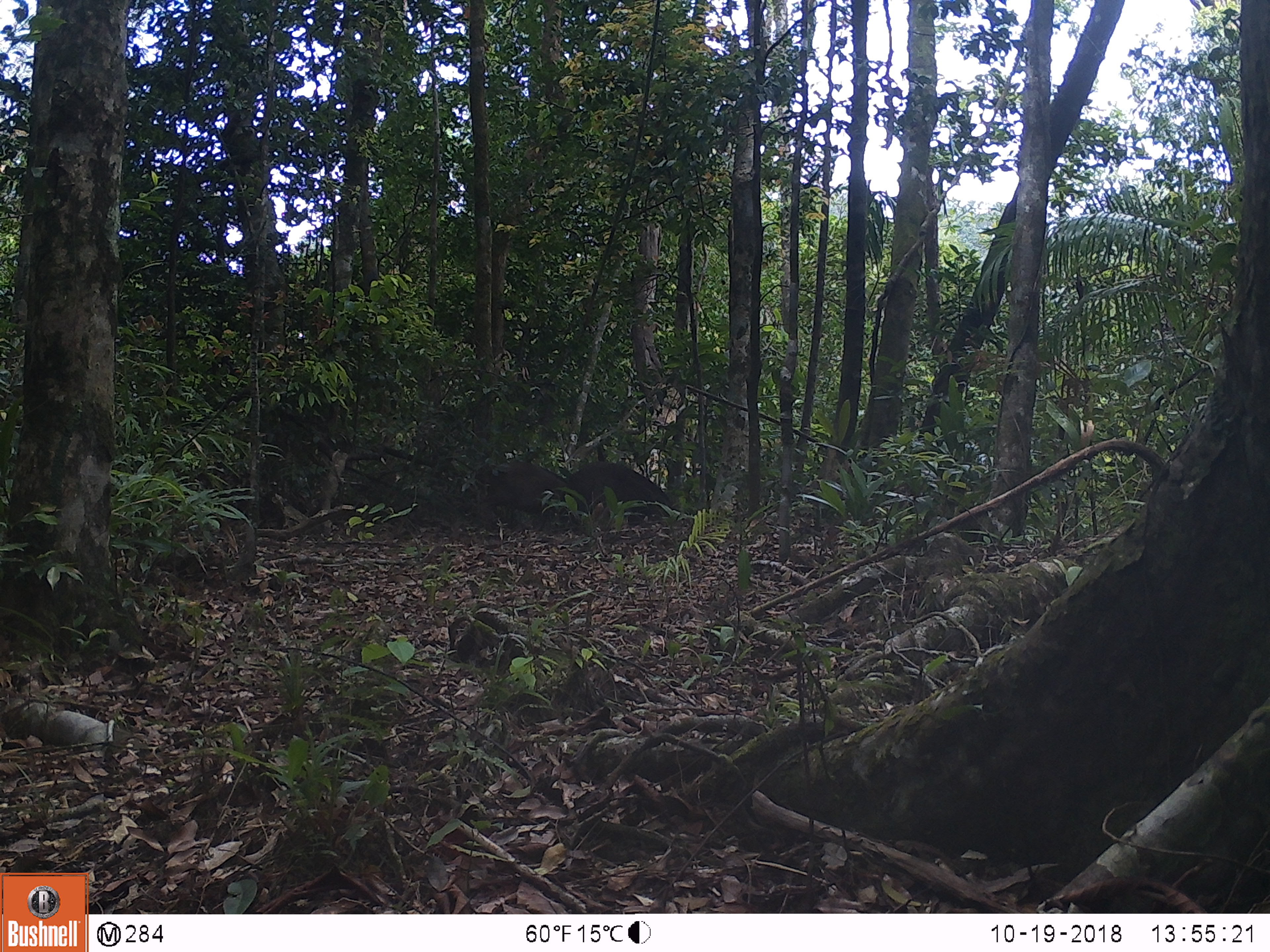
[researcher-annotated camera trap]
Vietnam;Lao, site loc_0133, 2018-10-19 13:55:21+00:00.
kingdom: Animalia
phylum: Chordata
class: Mammalia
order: Artiodactyla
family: Suidae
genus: Sus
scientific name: Sus scrofa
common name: eurasian wild pig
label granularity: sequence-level